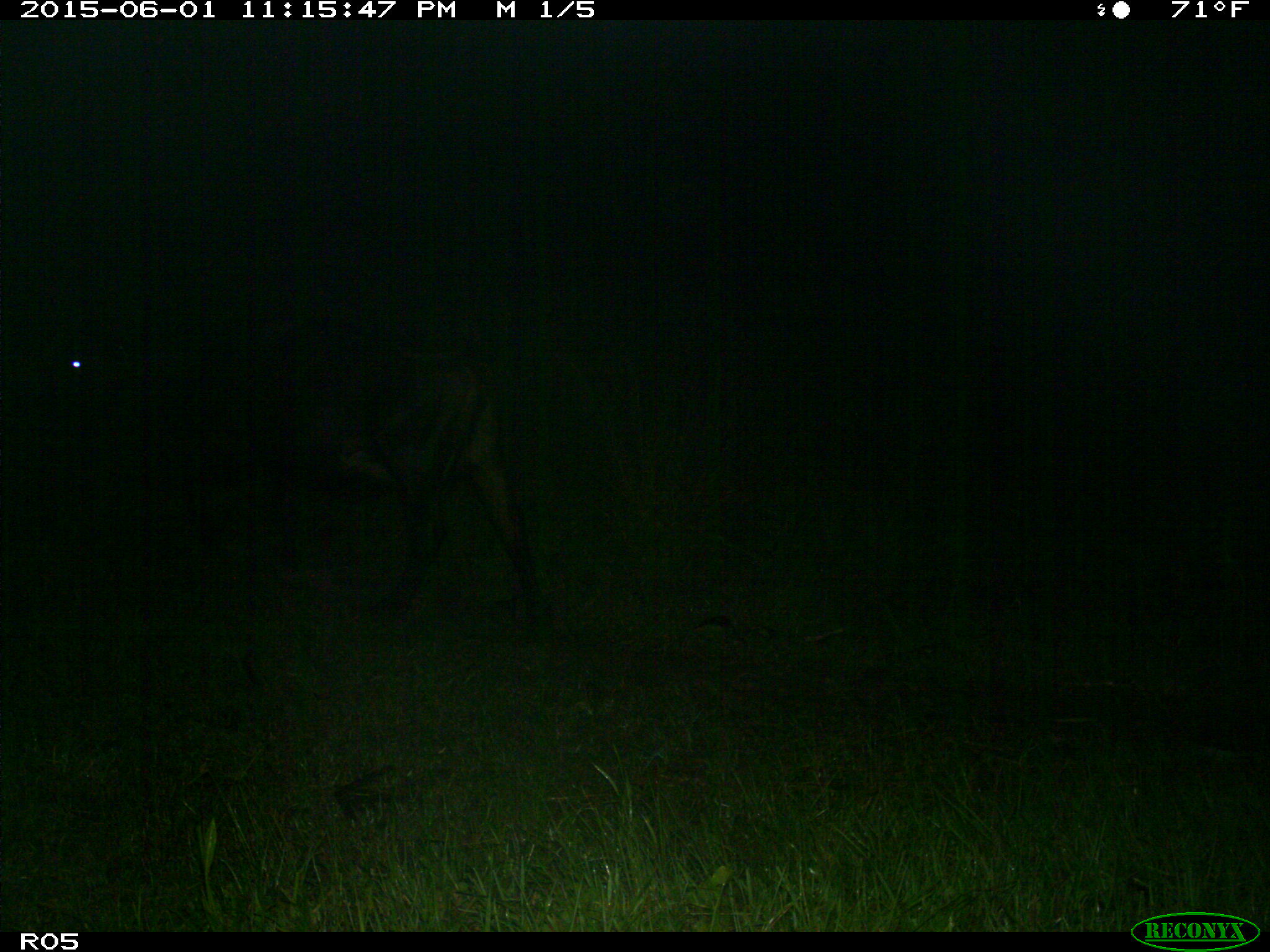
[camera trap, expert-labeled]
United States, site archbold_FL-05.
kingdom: Animalia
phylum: Chordata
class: Mammalia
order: Artiodactyla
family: Bovidae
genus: Bos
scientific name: Bos taurus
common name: domestic cow